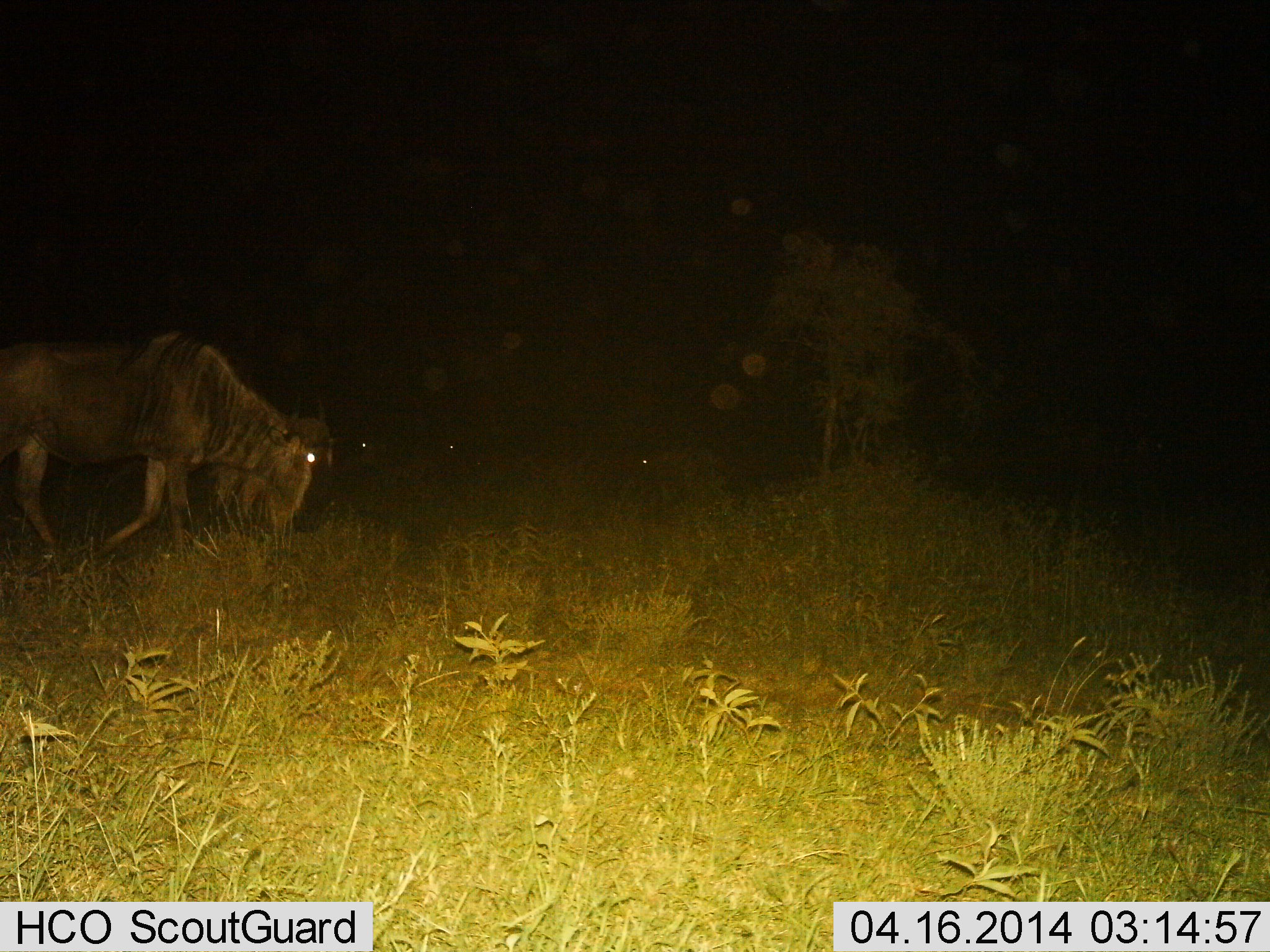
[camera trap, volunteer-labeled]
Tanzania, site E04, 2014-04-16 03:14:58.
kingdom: Animalia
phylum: Chordata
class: Mammalia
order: Artiodactyla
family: Bovidae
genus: Connochaetes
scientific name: Connochaetes taurinus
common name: blue wildebeest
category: wildebeest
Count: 1.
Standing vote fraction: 30%.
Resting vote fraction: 10%.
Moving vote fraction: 50%.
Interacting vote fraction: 0%.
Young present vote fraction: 0%.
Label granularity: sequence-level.